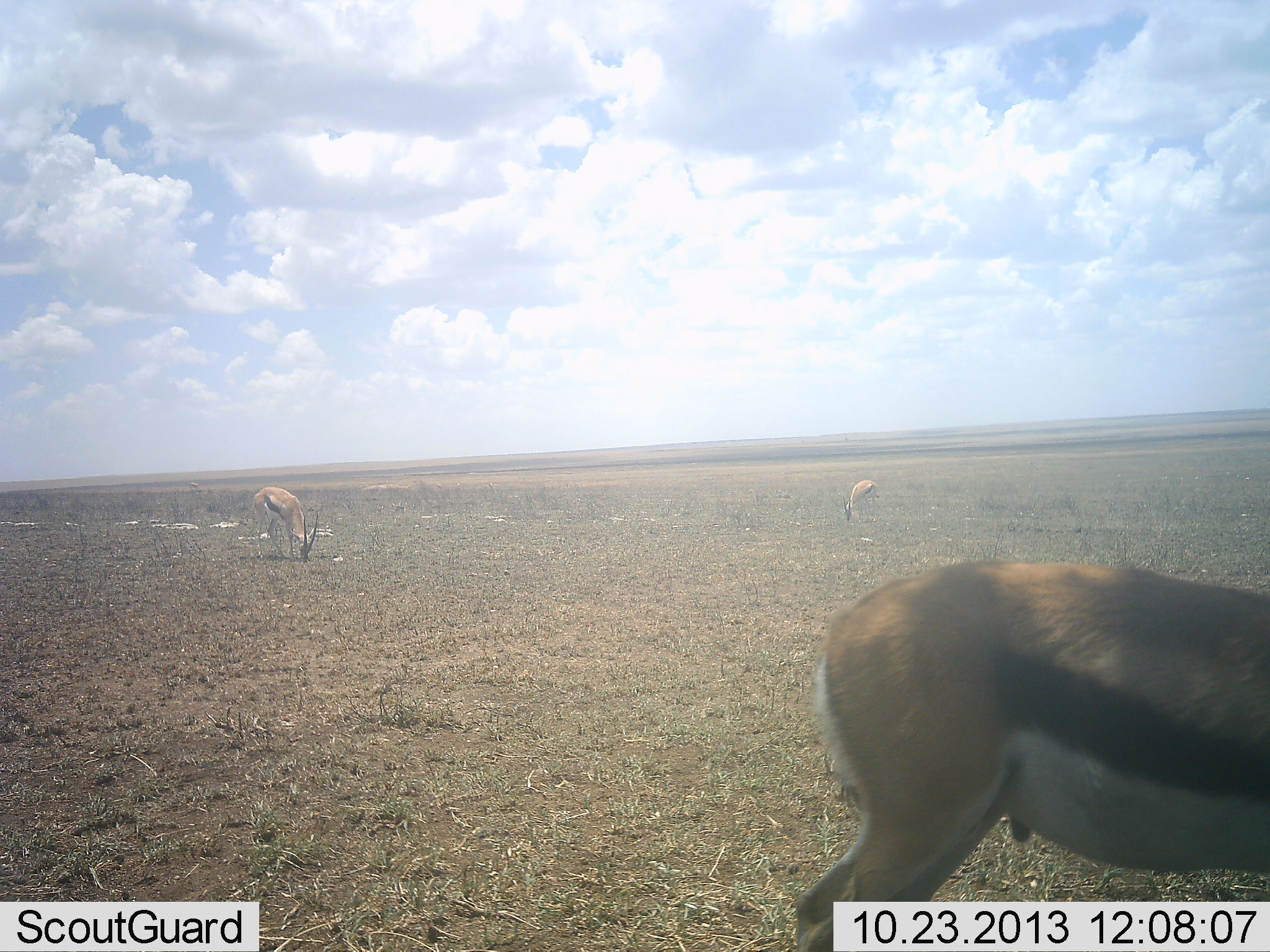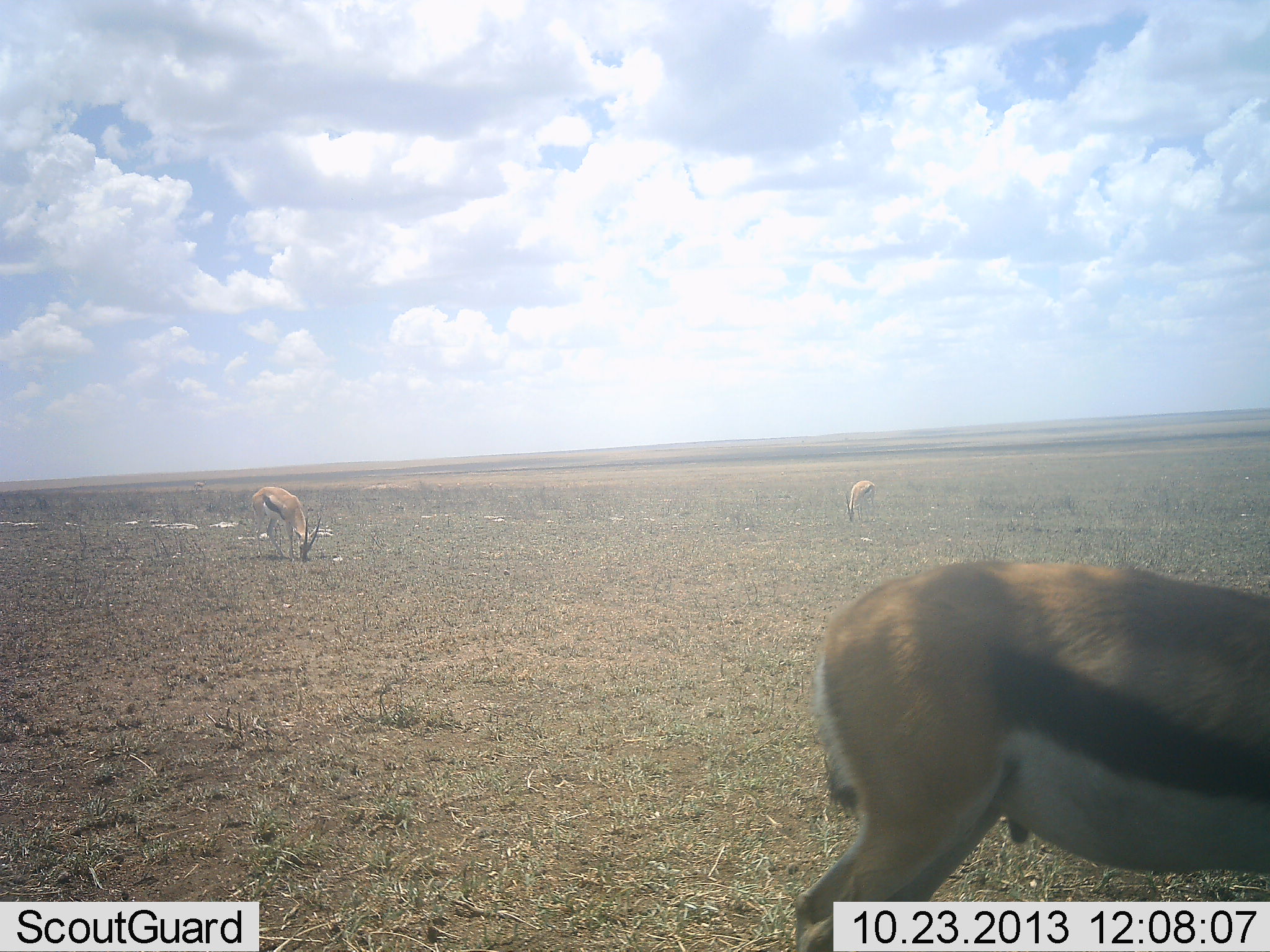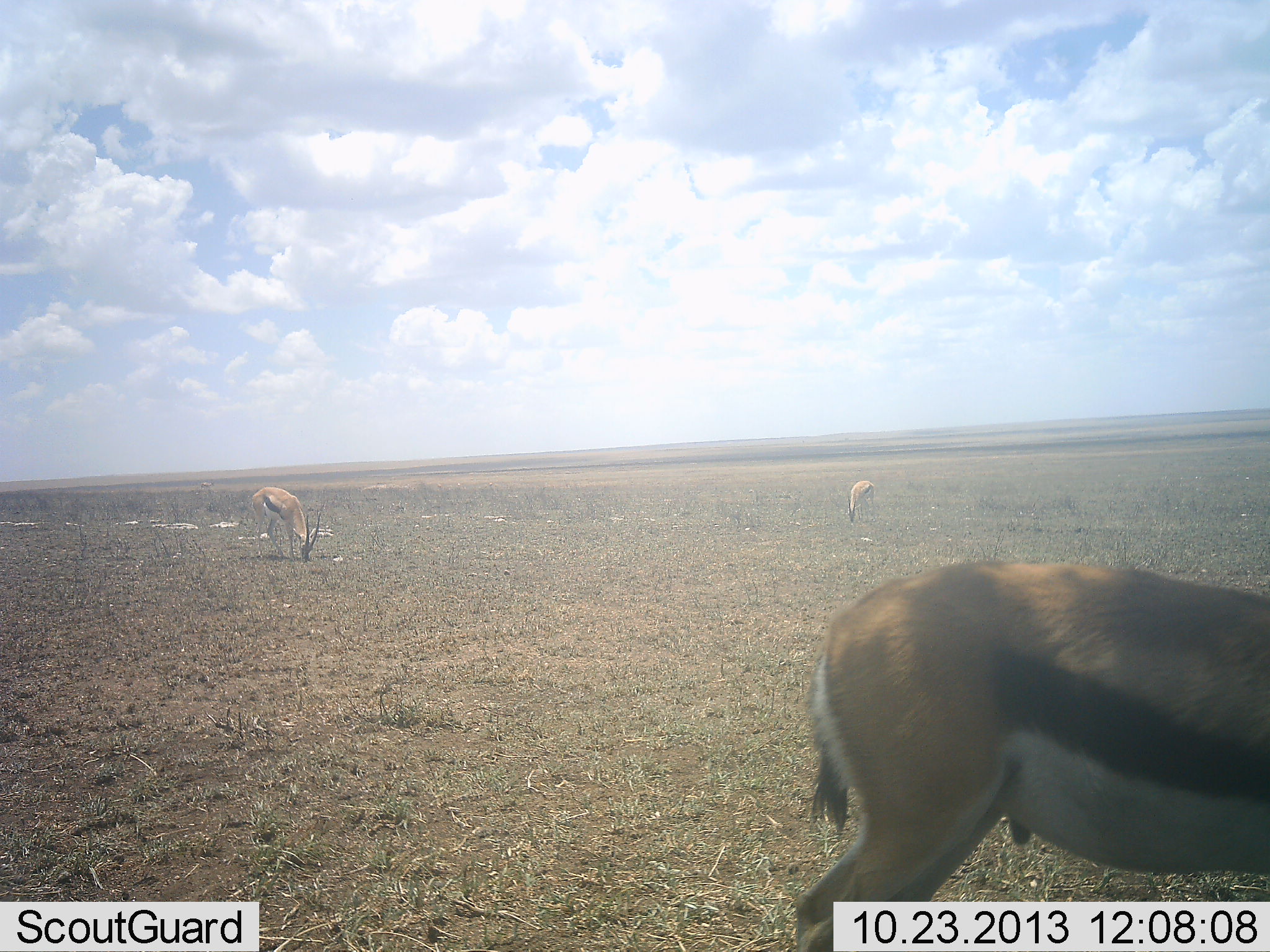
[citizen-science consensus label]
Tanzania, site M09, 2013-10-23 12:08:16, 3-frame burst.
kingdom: Animalia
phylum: Chordata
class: Mammalia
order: Artiodactyla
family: Bovidae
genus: Eudorcas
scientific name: Eudorcas thomsonii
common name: thomson's gazelle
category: gazellethomsons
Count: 3.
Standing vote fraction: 50%.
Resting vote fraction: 0%.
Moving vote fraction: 0%.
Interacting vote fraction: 0%.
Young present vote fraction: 0%.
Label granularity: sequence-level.